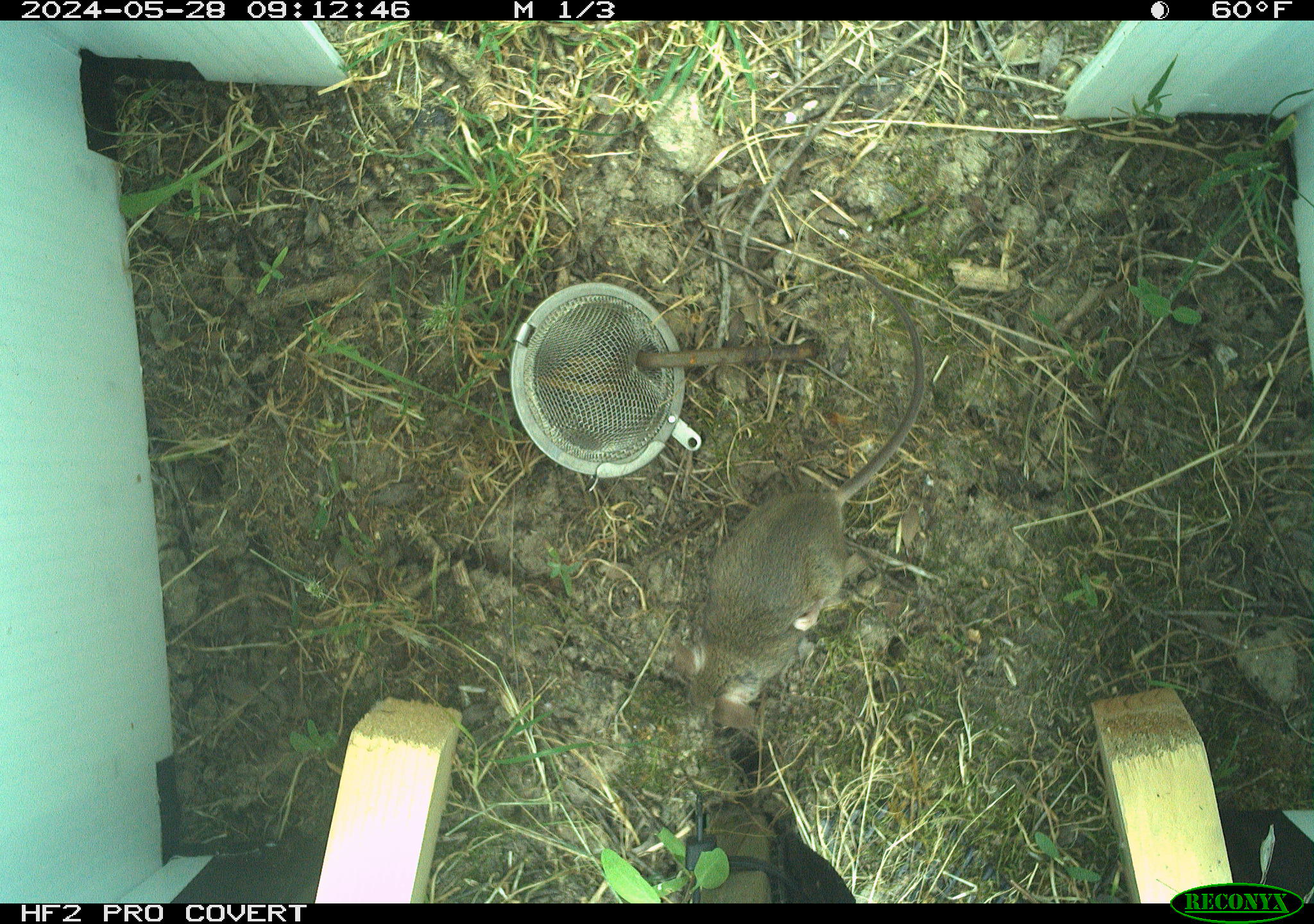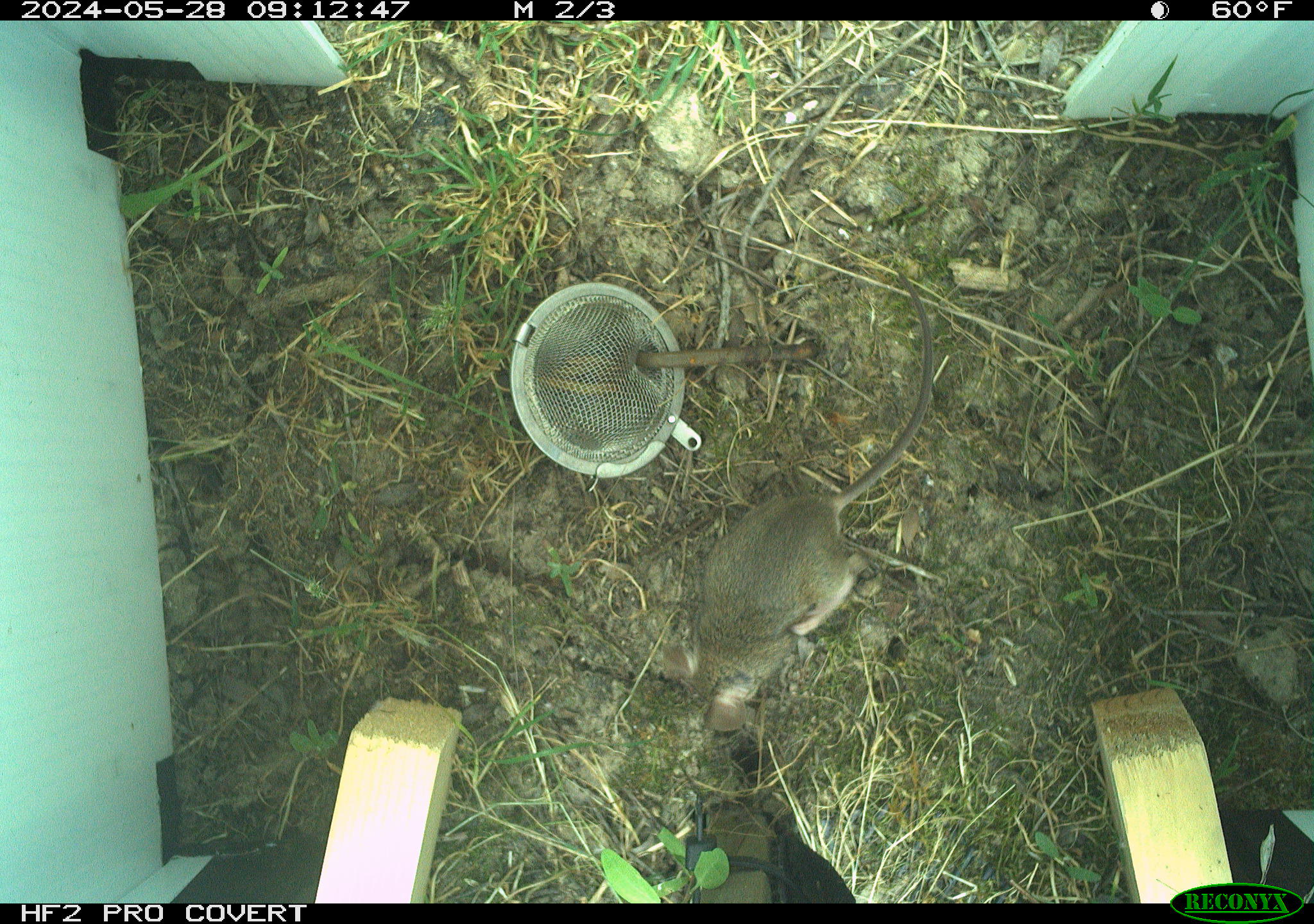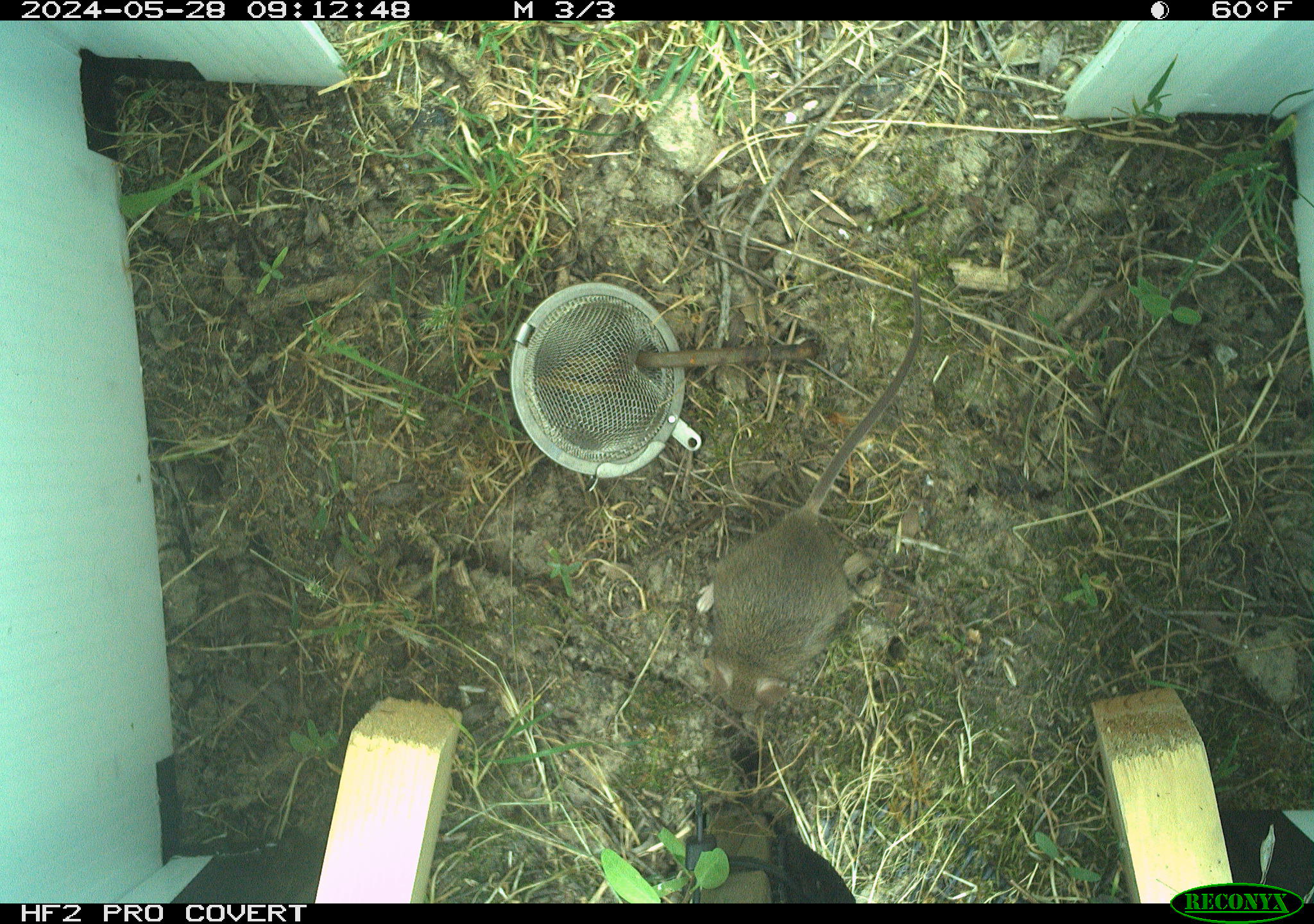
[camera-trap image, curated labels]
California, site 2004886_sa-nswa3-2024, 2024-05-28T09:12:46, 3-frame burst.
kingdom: Animalia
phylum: Chordata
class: Mammalia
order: Rodentia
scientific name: Rodentia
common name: rodent